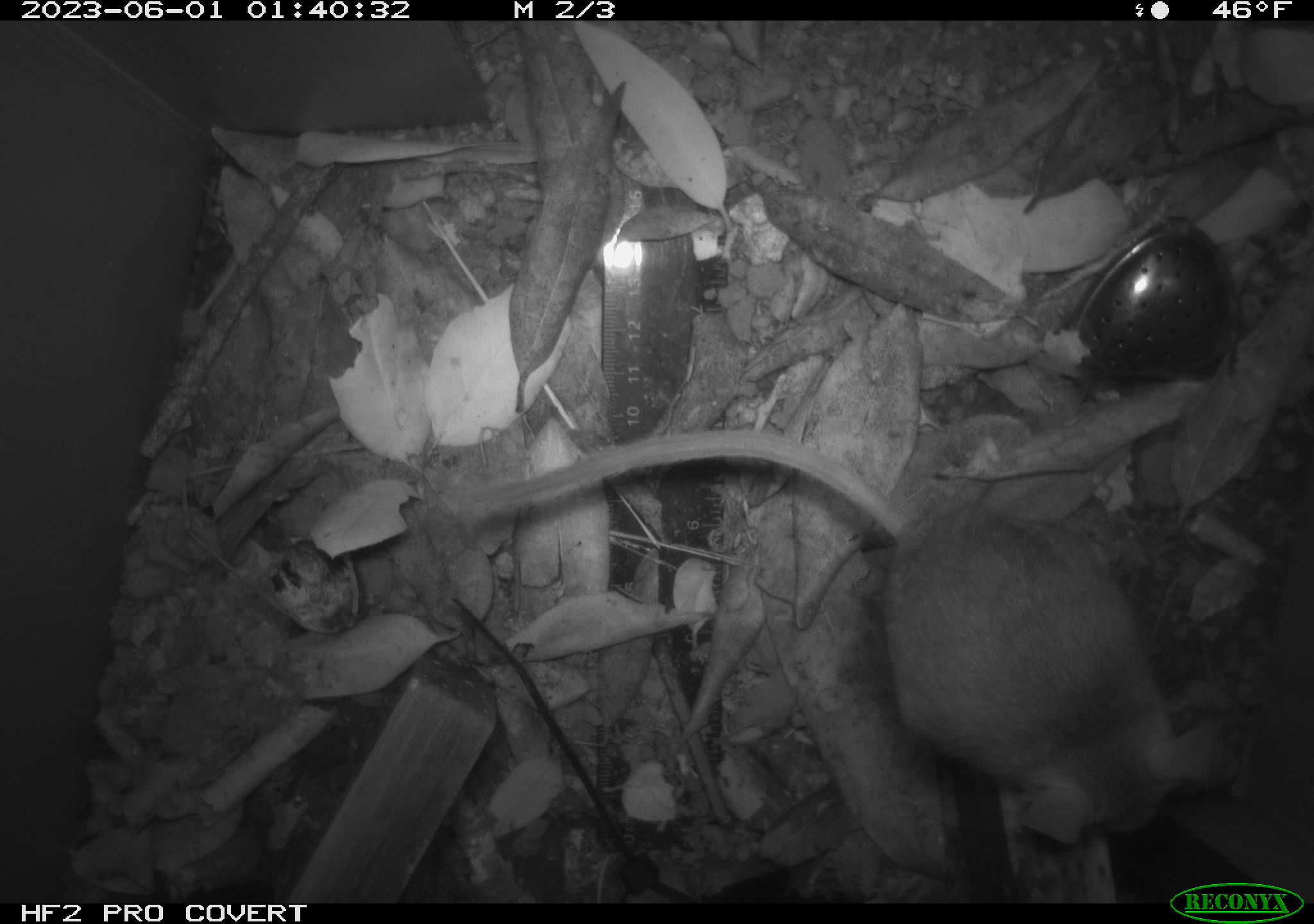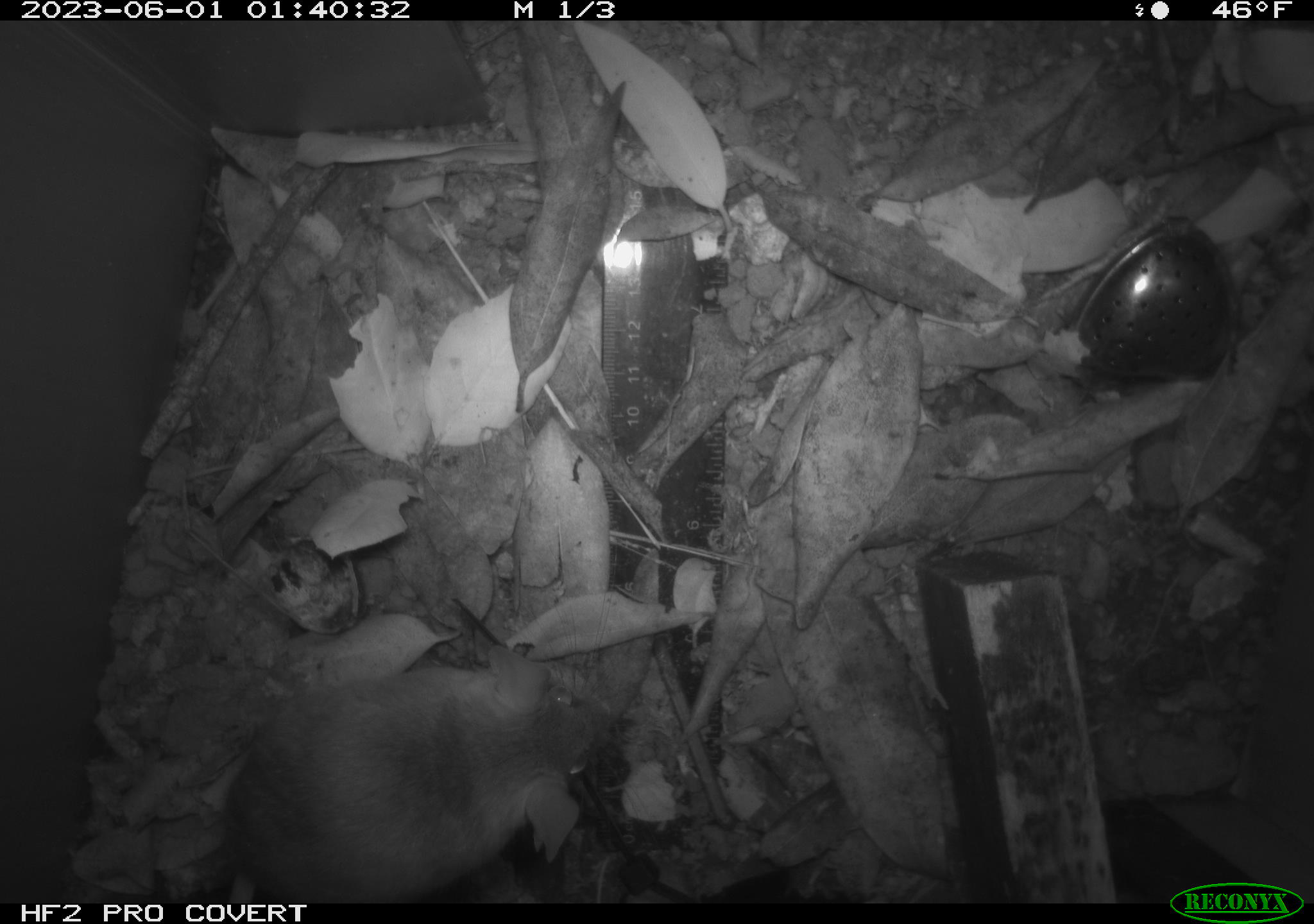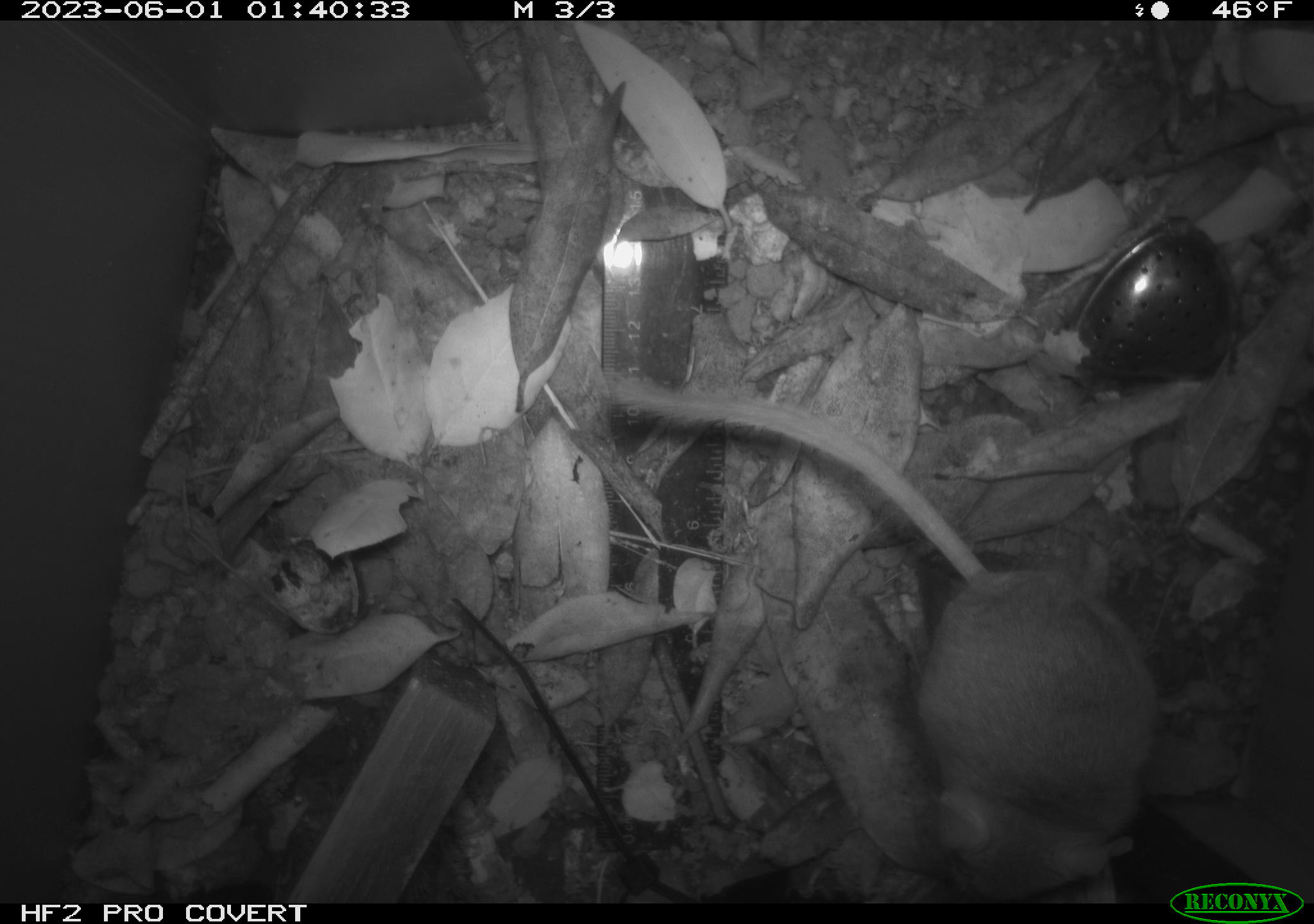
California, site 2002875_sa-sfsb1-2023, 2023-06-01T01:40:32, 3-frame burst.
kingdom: Animalia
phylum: Chordata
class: Mammalia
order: Rodentia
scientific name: Rodentia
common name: mouse species